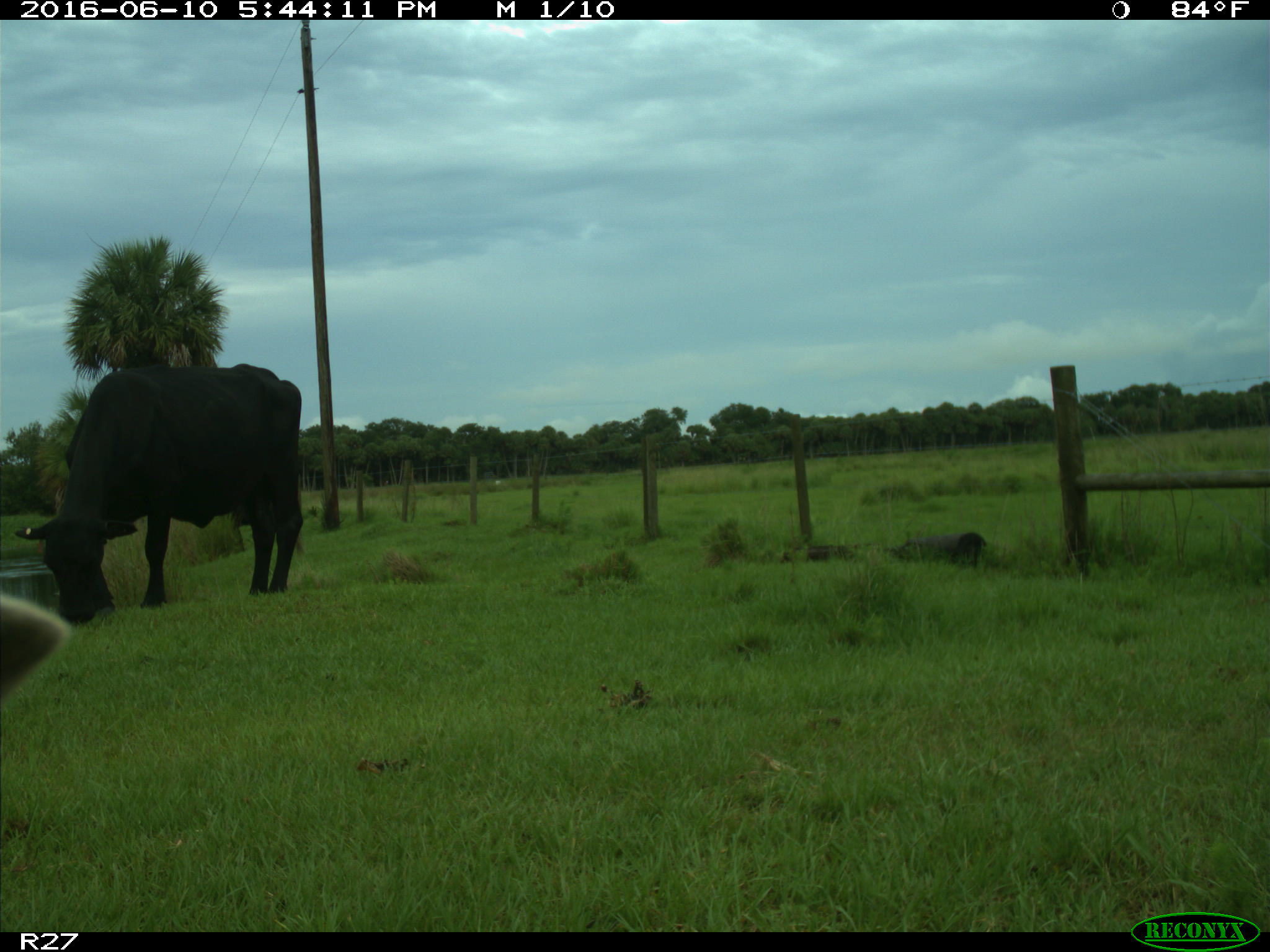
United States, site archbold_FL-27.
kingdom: Animalia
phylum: Chordata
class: Mammalia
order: Artiodactyla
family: Bovidae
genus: Bos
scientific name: Bos taurus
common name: domestic cow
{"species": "Bos taurus (domestic cow)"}